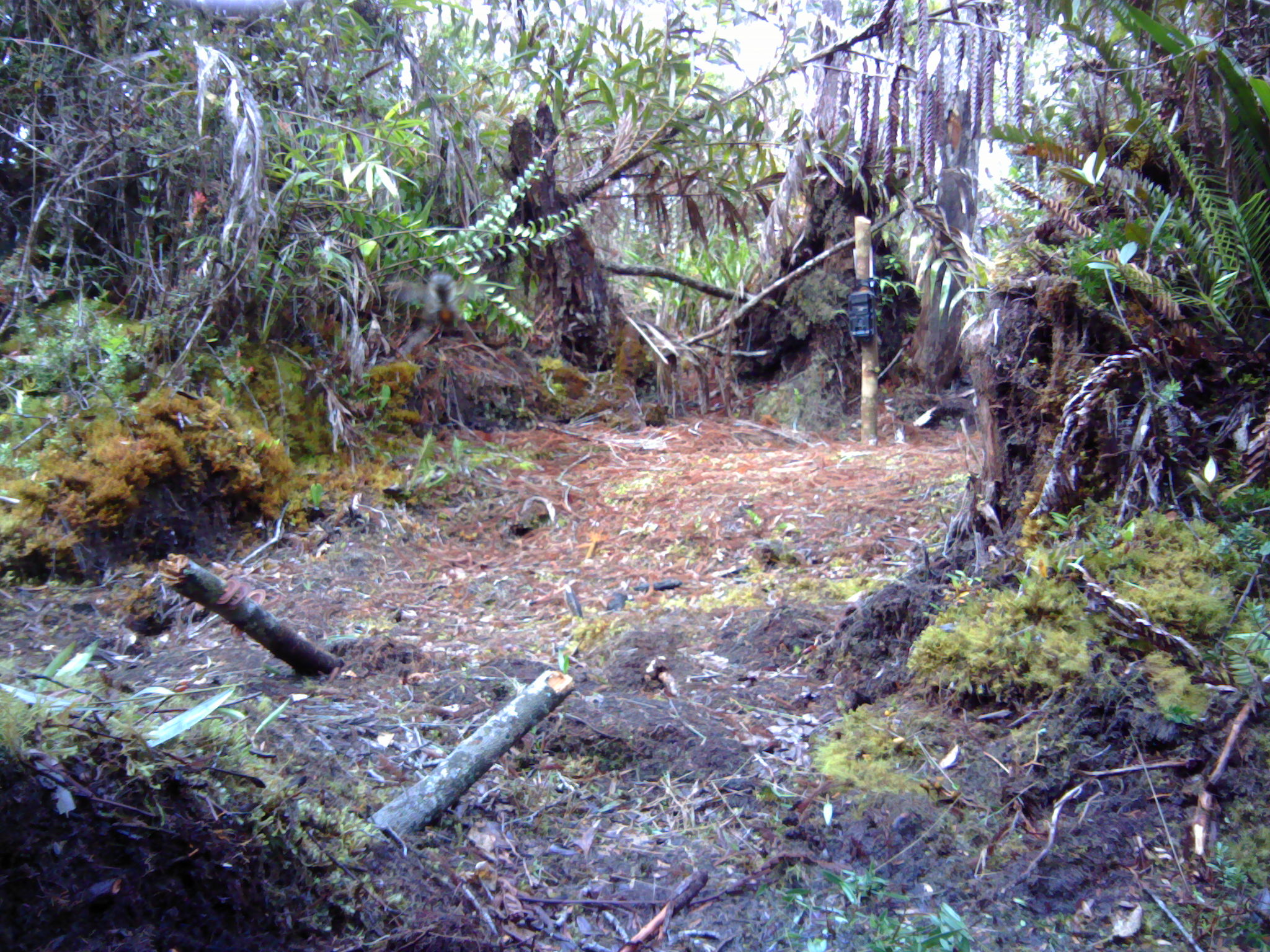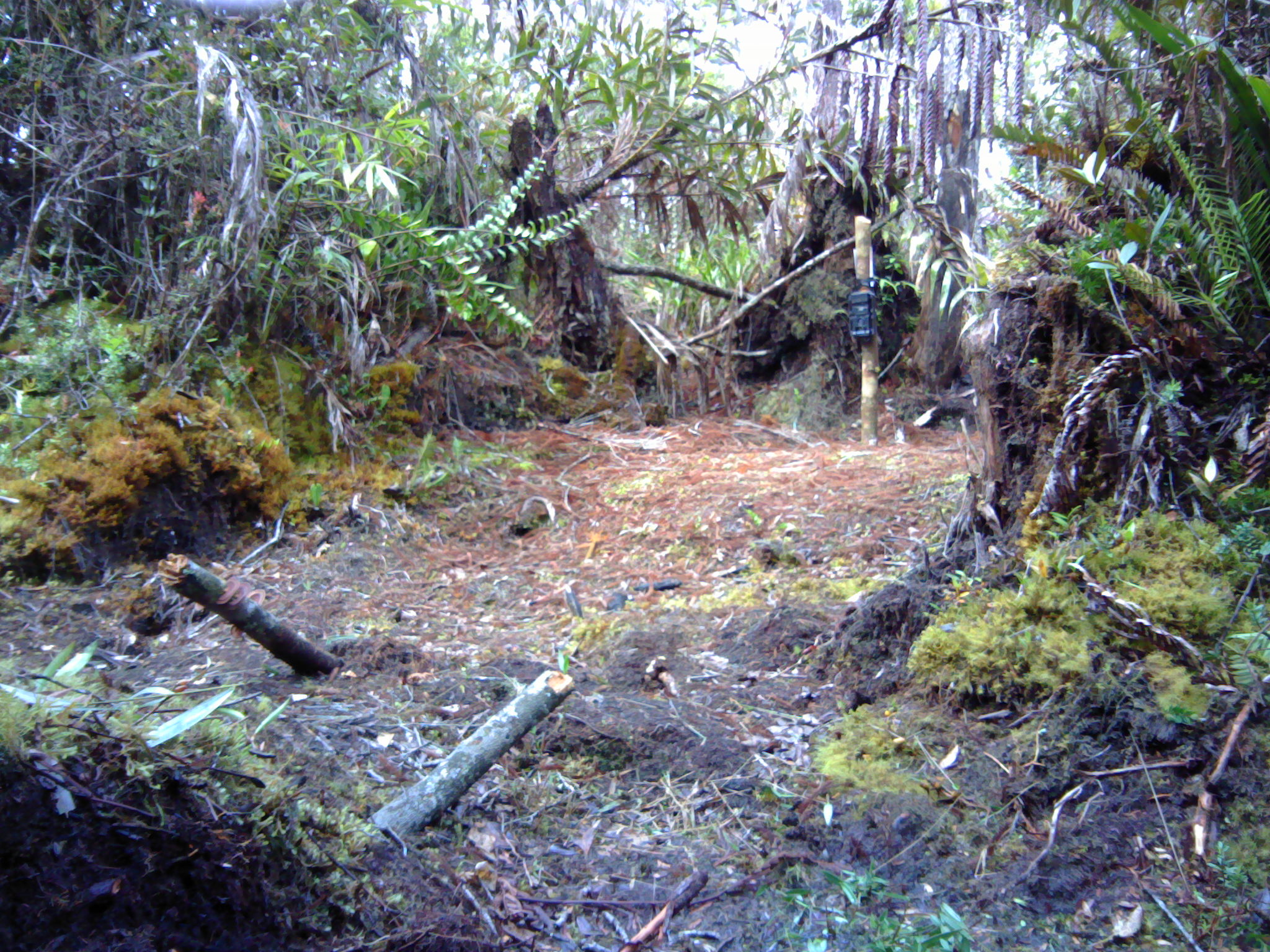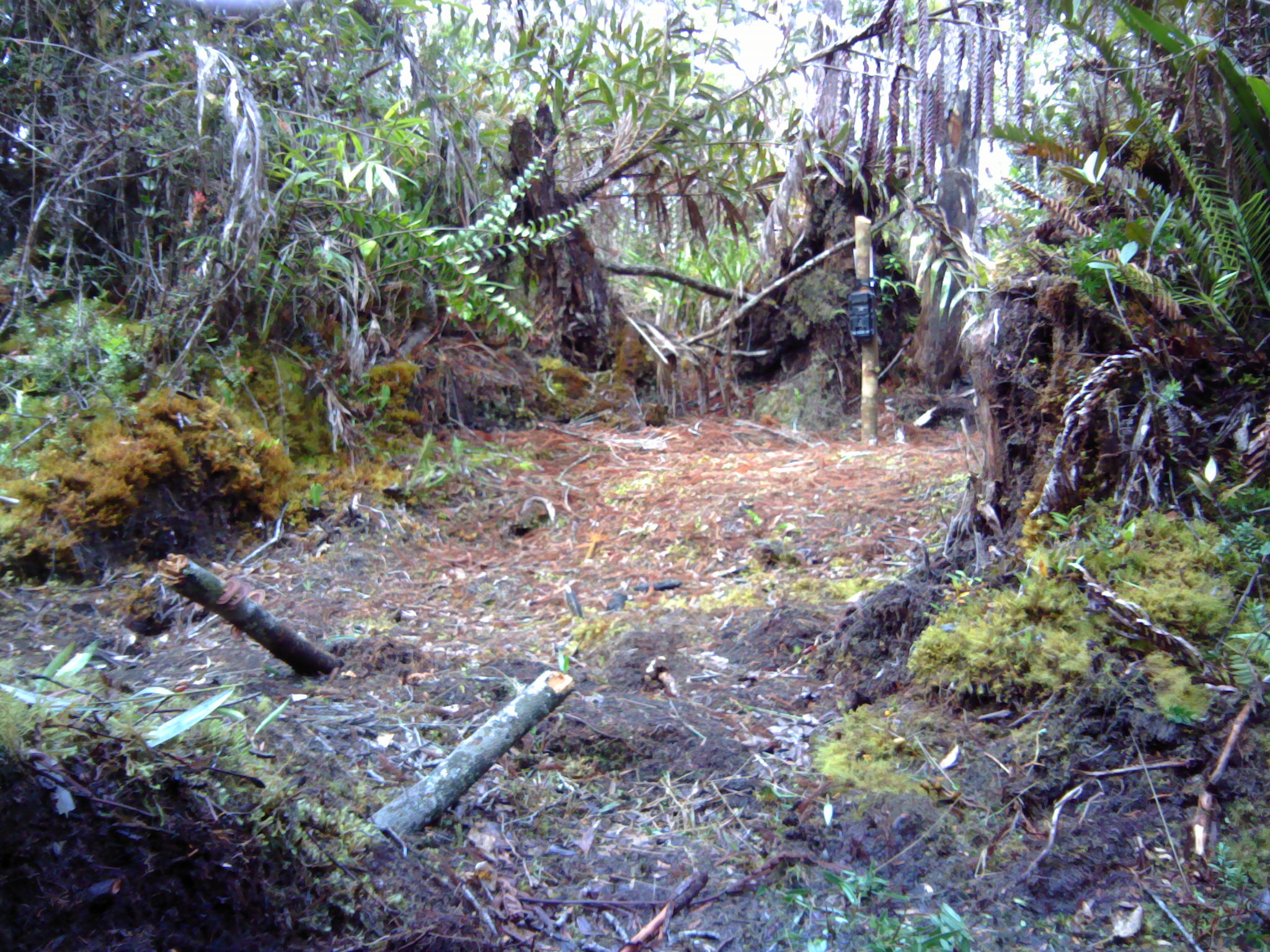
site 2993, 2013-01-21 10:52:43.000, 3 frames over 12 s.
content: unidentified animal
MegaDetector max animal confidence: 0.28